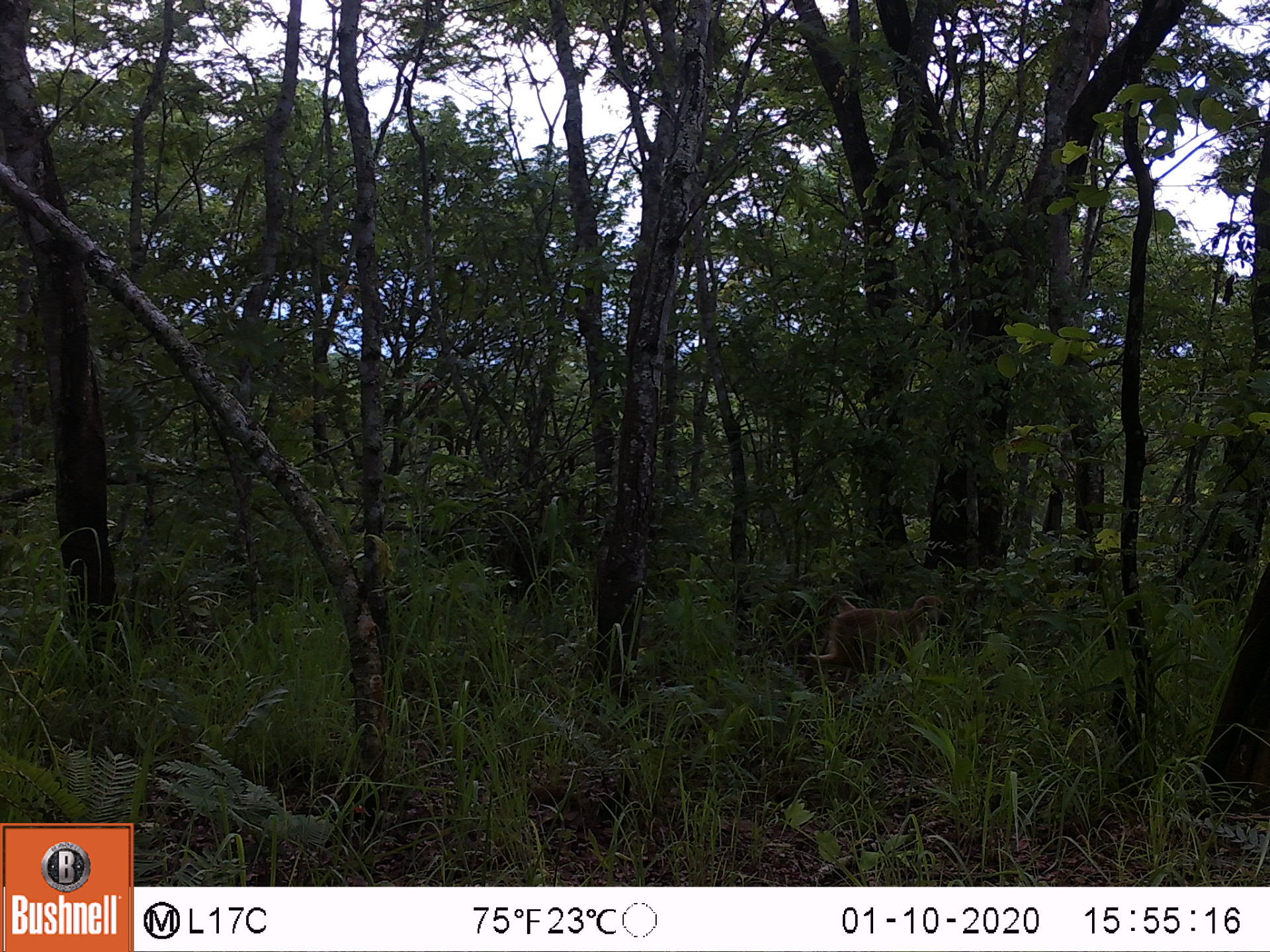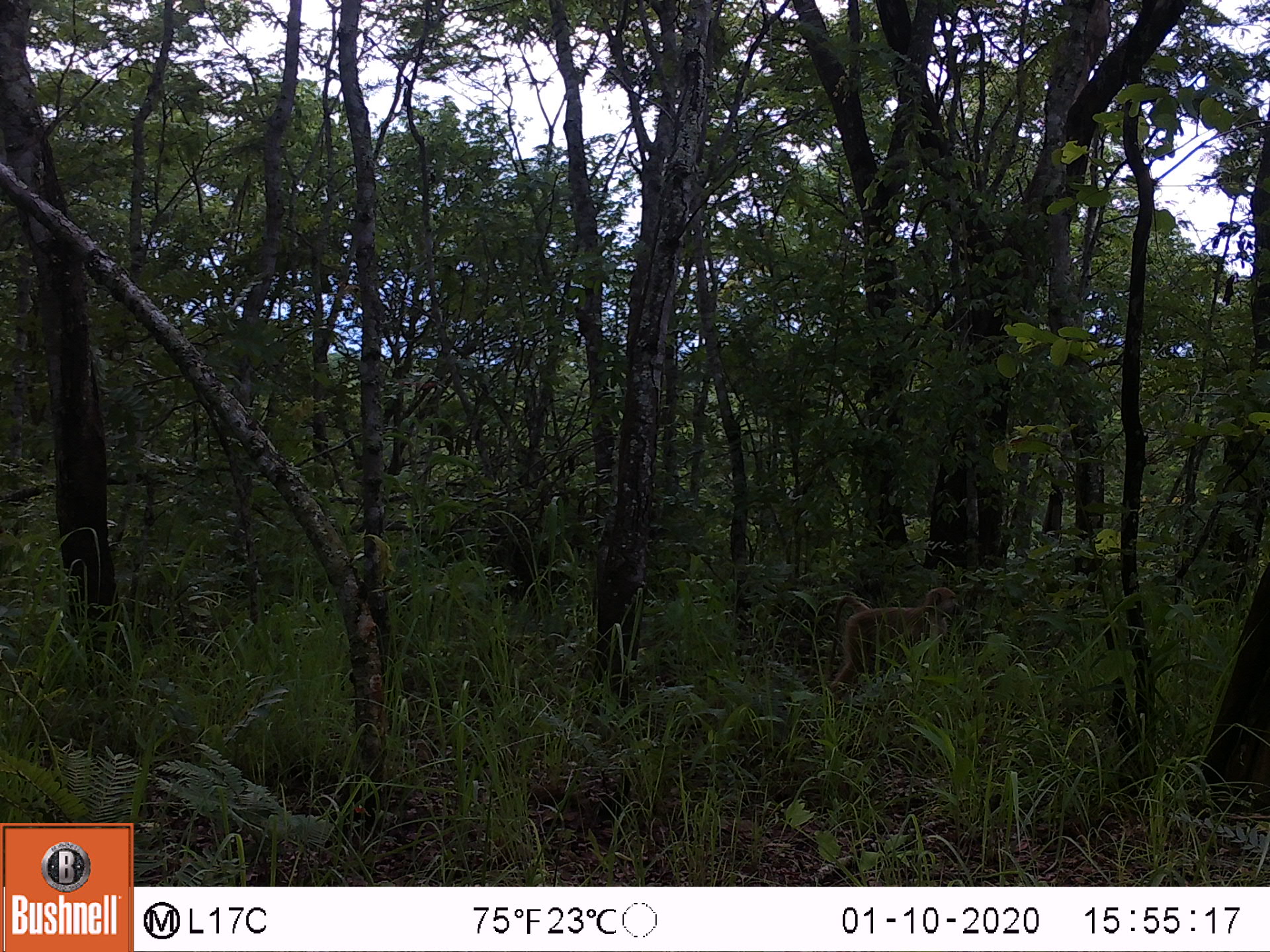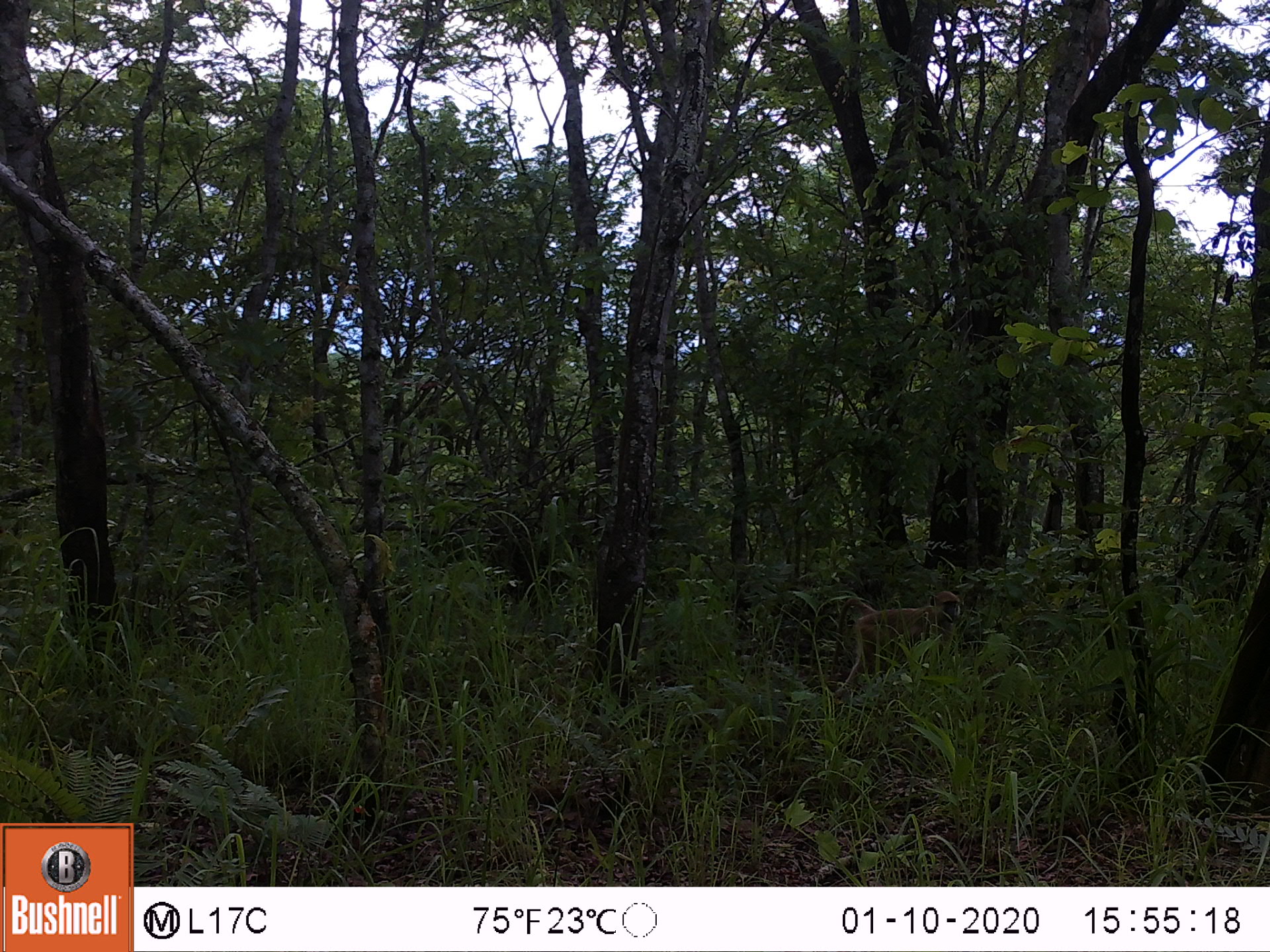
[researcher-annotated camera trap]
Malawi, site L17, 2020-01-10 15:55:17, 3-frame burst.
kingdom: Animalia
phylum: Chordata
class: Mammalia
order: Primates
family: Cercopithecidae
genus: Papio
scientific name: Papio cynocephalus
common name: yellow baboon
Yellow baboon (Papio cynocephalus), count 1.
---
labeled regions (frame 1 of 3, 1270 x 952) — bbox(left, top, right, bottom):
yellow baboon: bbox(796, 592, 953, 691)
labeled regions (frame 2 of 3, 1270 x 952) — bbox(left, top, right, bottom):
yellow baboon: bbox(826, 584, 964, 703)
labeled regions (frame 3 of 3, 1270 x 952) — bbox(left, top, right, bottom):
yellow baboon: bbox(830, 585, 964, 703)